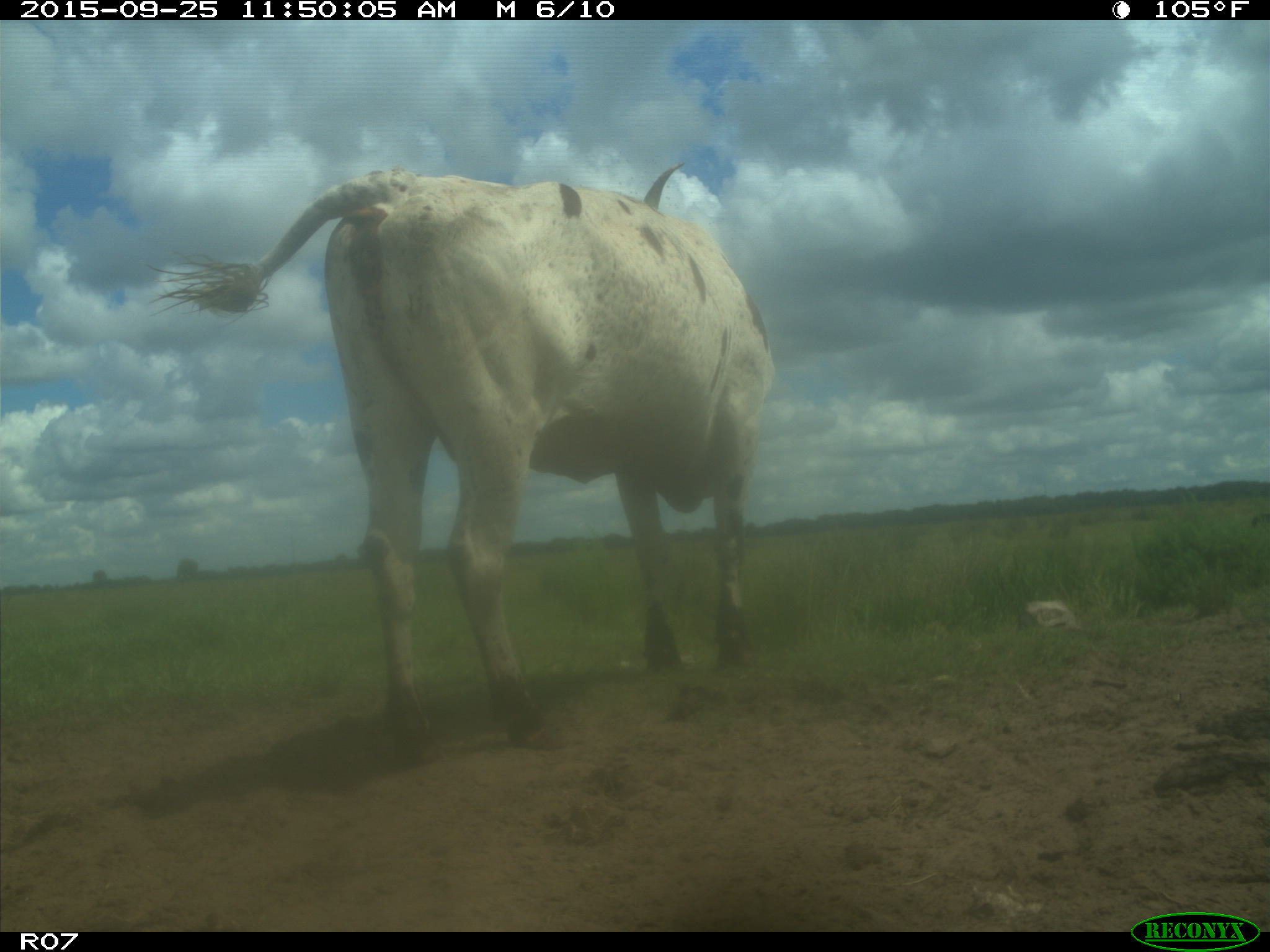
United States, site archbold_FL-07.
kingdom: Animalia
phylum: Chordata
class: Mammalia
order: Artiodactyla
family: Bovidae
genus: Bos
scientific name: Bos taurus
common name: domestic cow